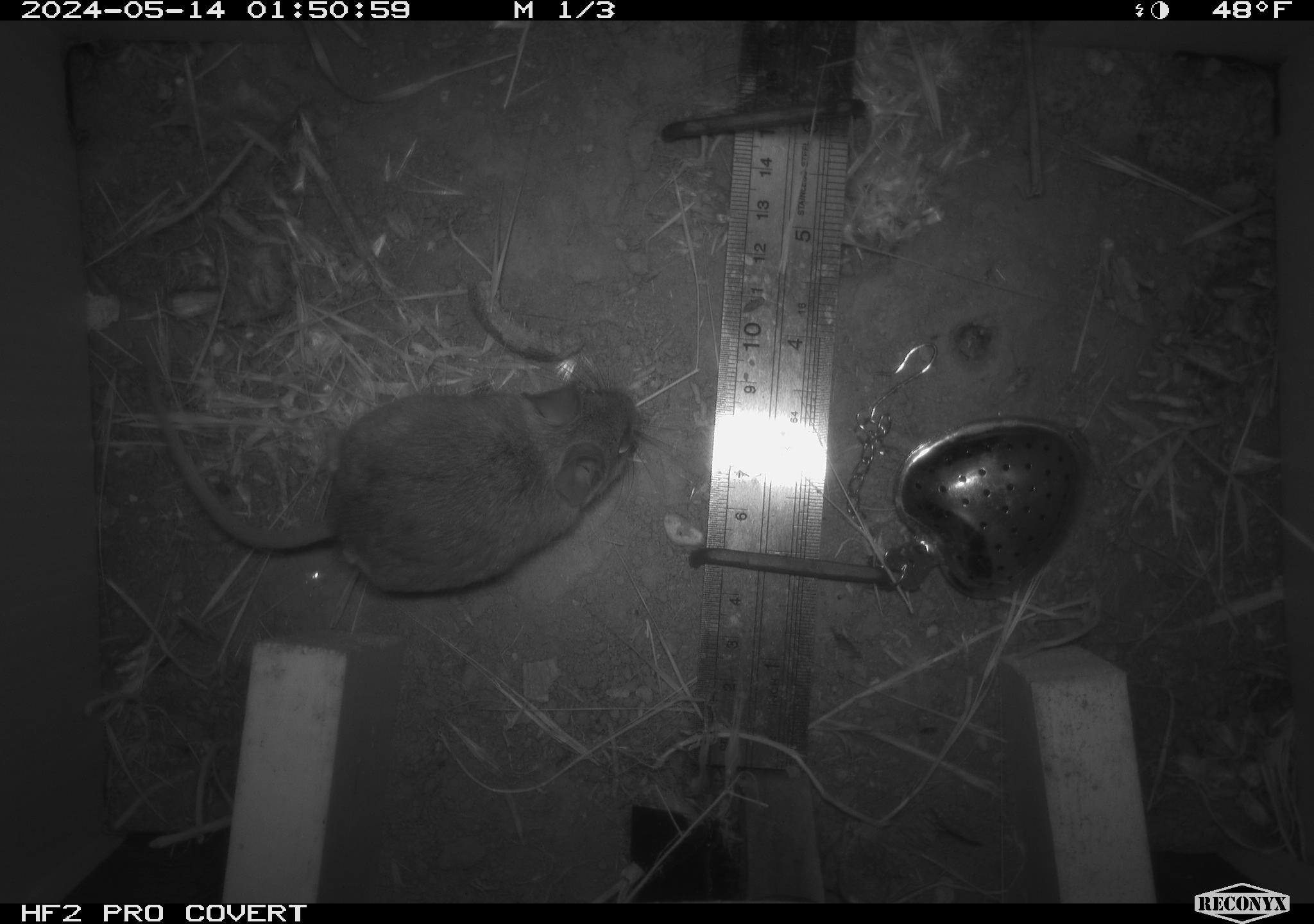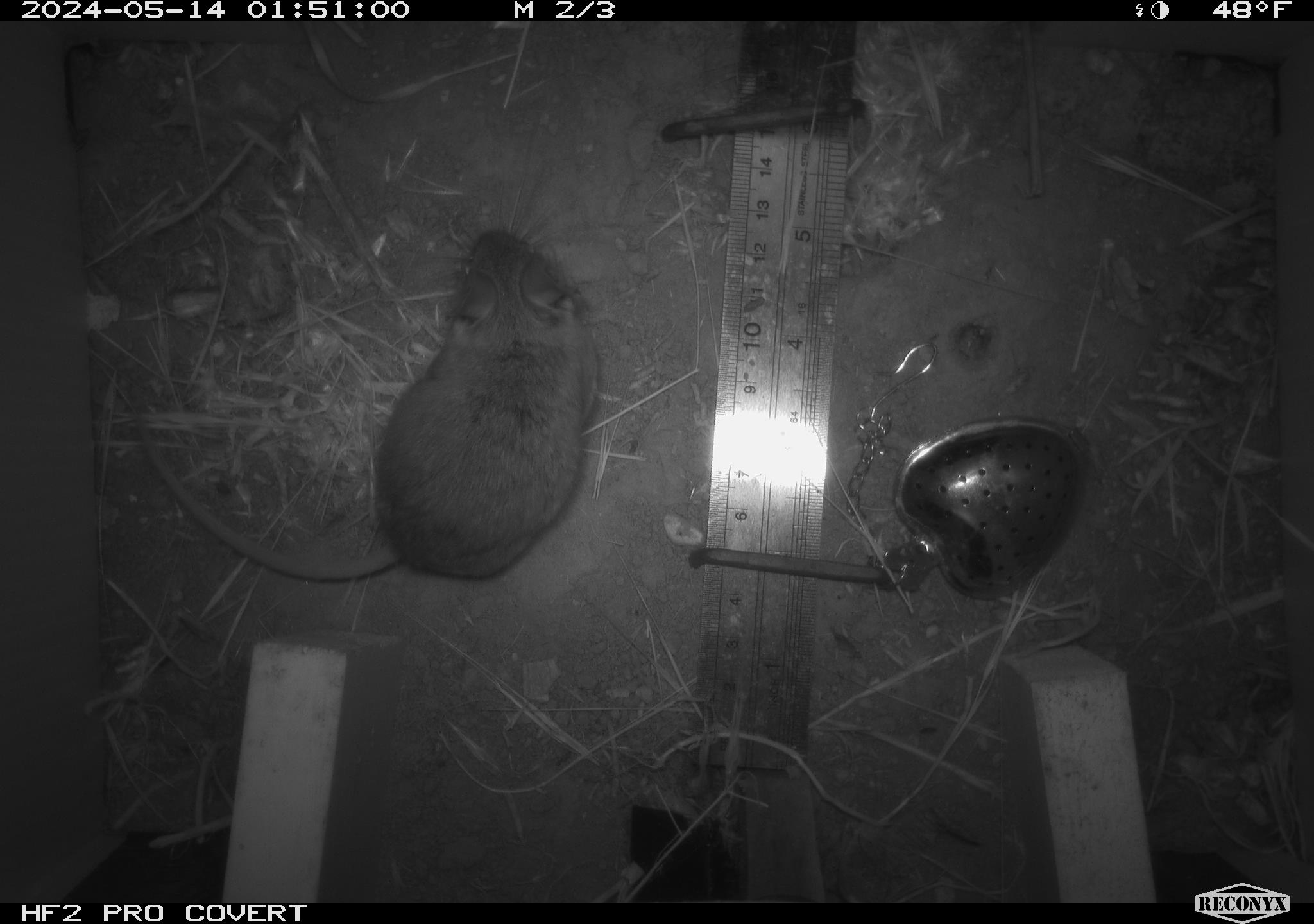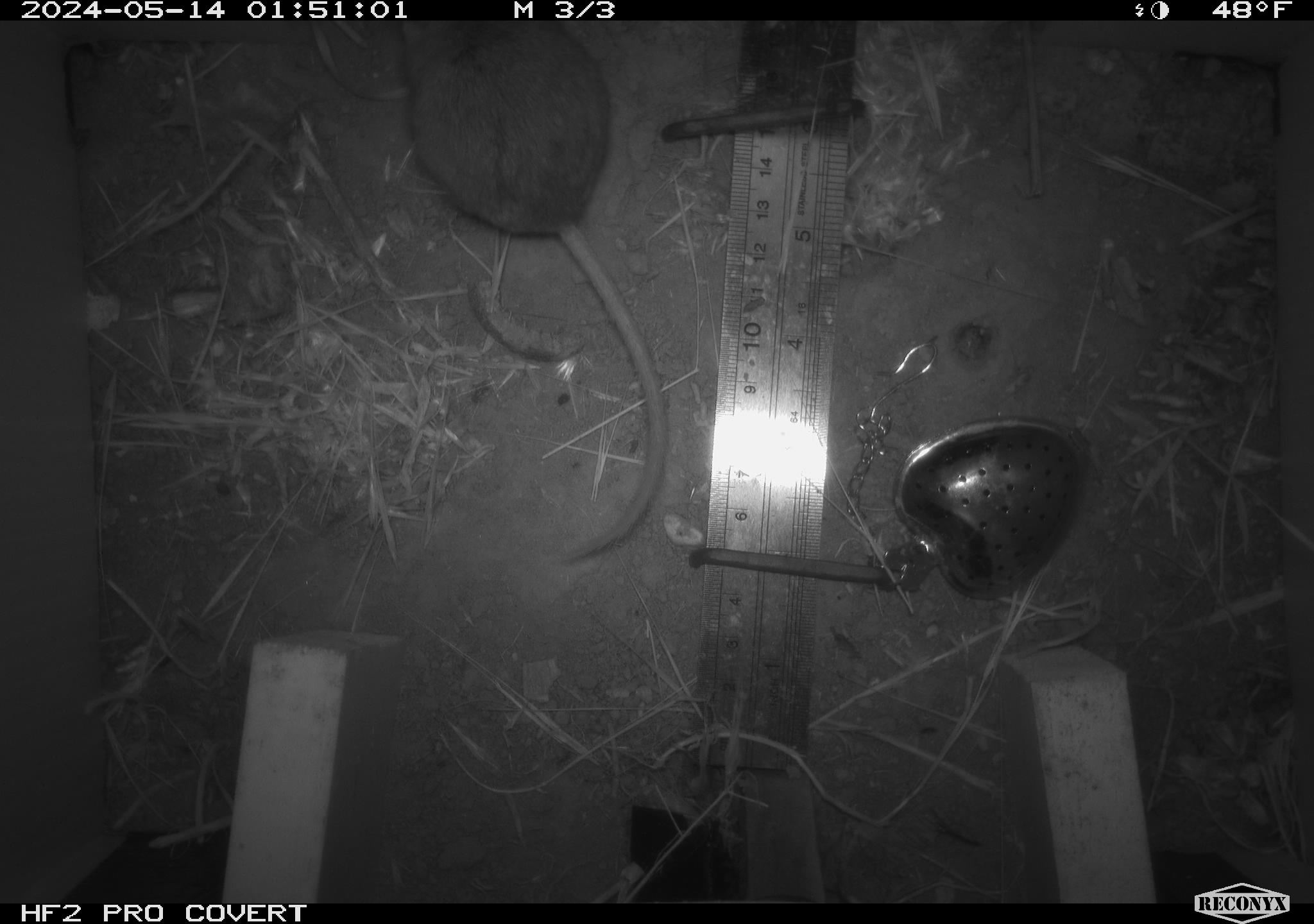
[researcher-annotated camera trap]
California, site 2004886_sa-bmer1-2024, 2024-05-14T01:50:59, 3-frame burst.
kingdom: Animalia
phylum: Chordata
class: Mammalia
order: Rodentia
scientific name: Rodentia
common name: mouse species